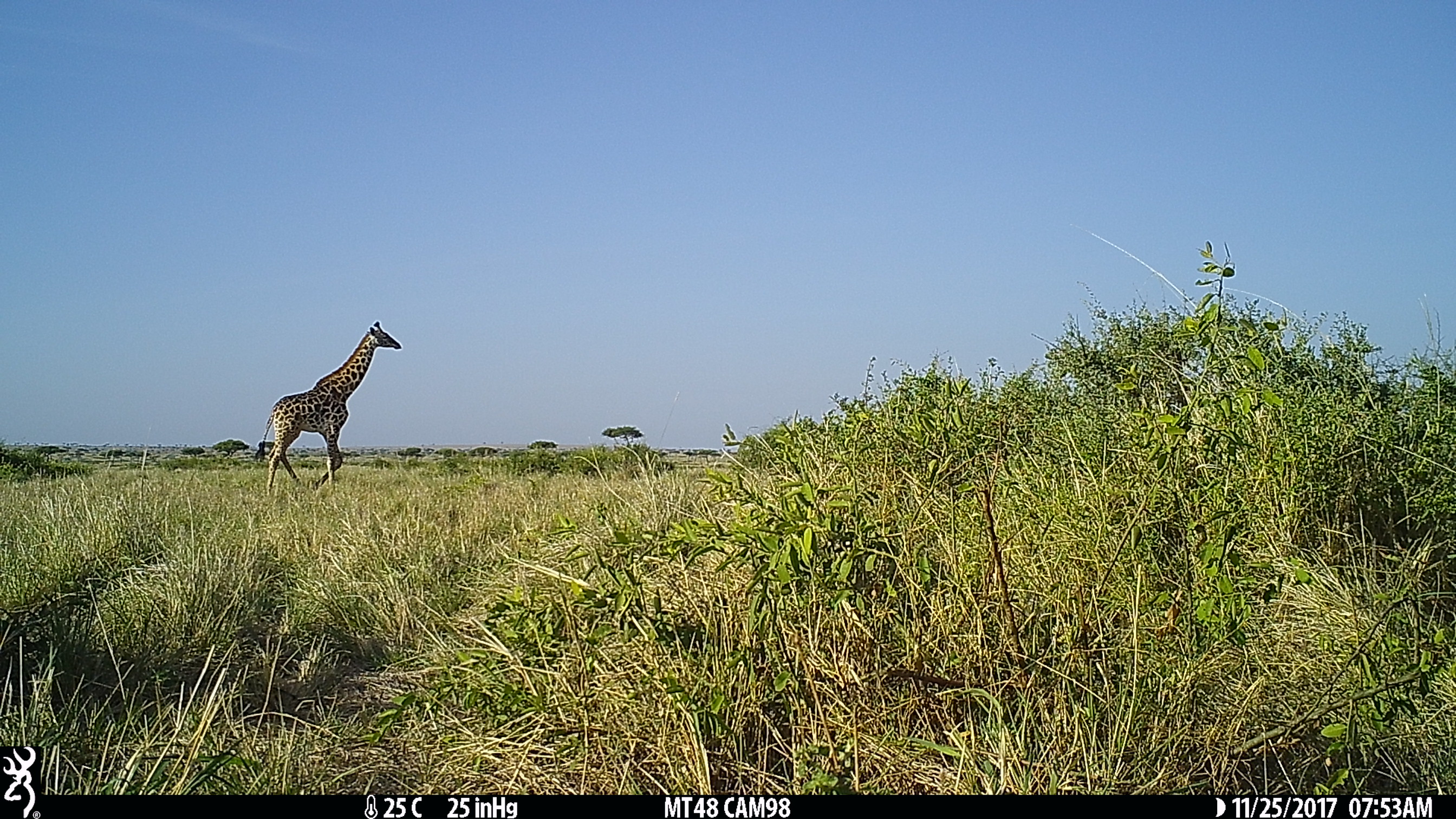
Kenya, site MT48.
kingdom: Animalia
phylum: Chordata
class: Mammalia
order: Artiodactyla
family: Giraffidae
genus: Giraffa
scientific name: Giraffa camelopardalis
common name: northern giraffe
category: giraffe